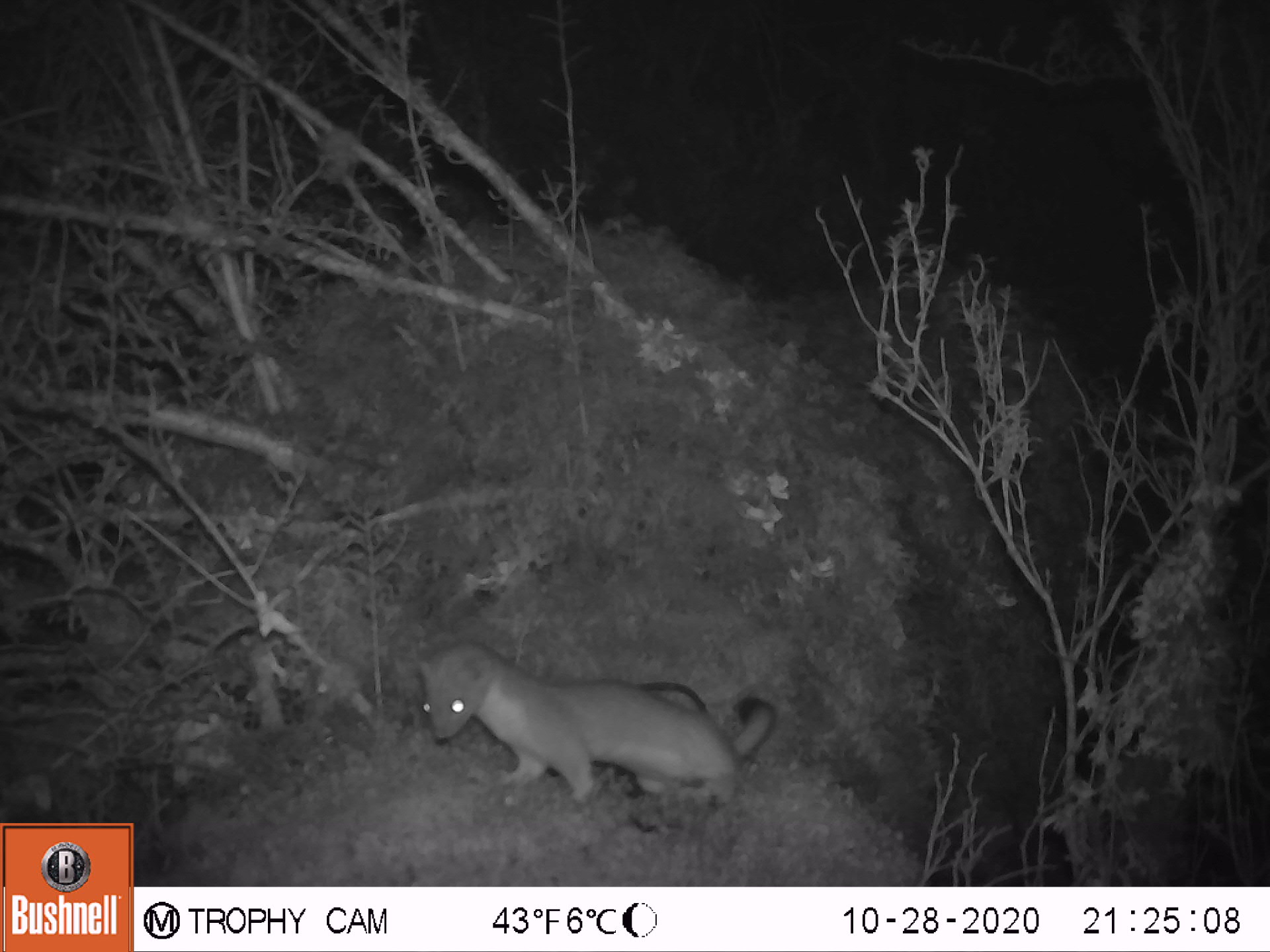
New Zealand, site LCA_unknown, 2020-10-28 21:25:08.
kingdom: Animalia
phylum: Chordata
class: Mammalia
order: Carnivora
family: Mustelidae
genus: Mustela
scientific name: Mustela erminea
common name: stoat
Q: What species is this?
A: Stoat (Mustela erminea).